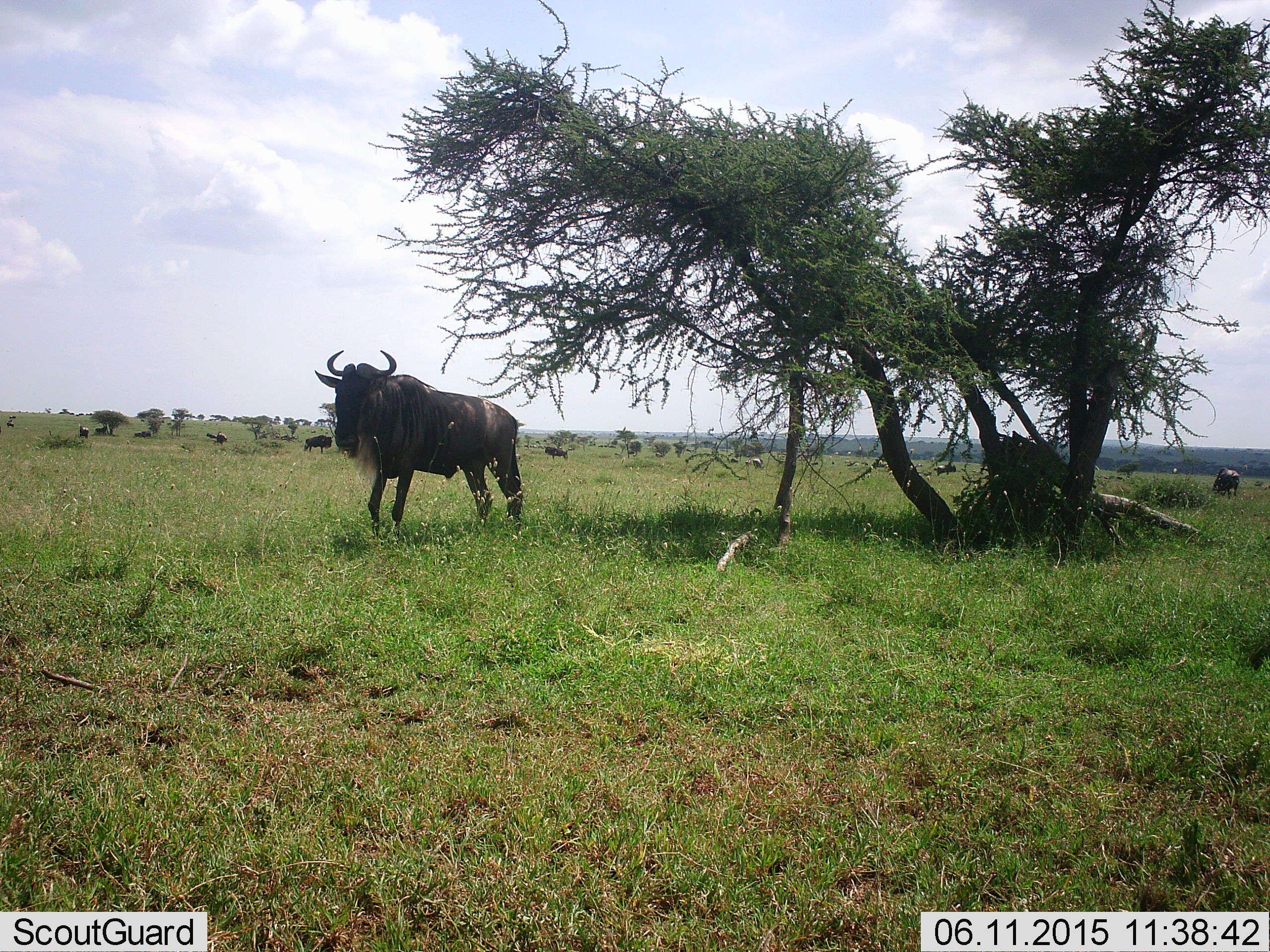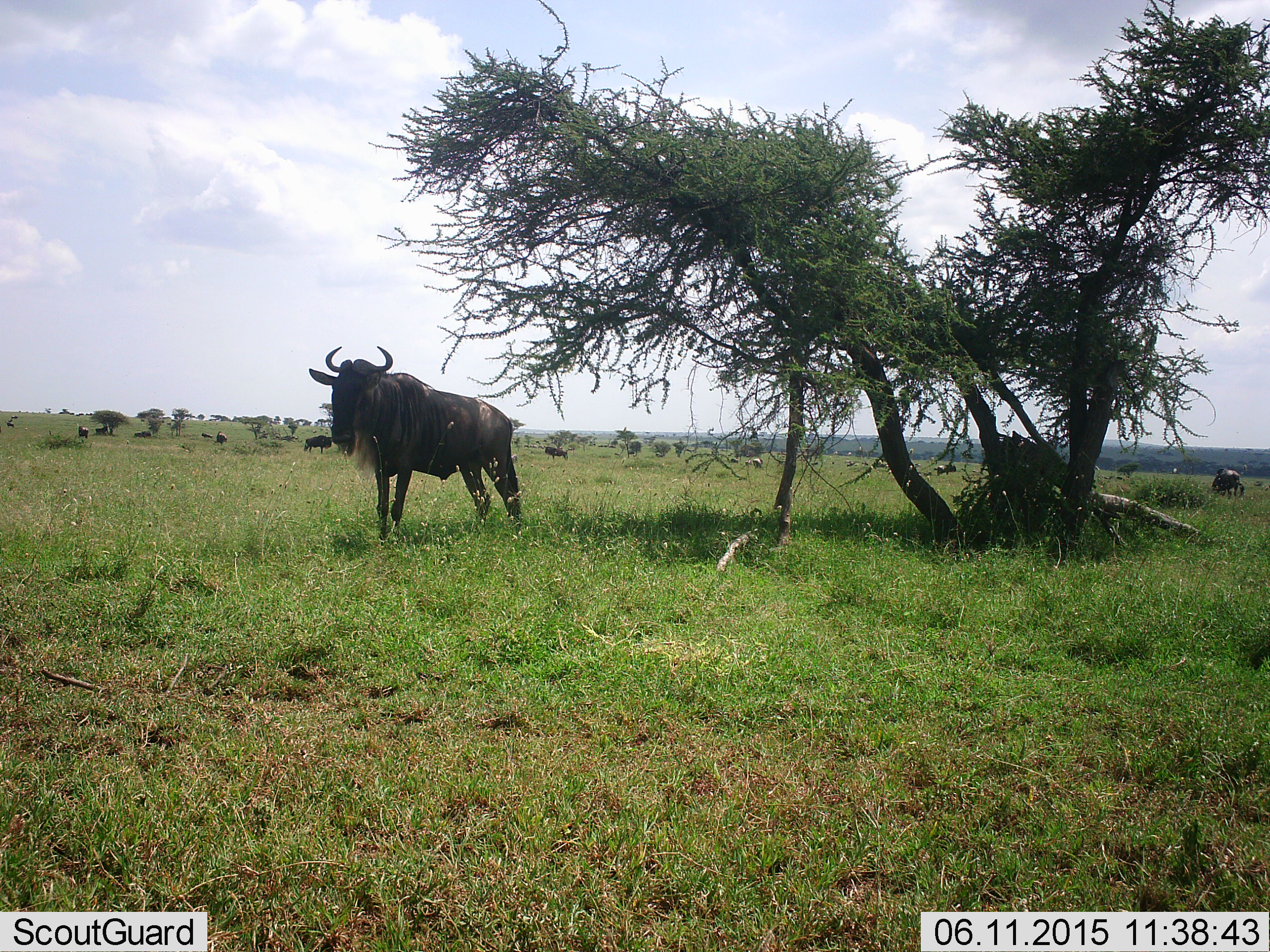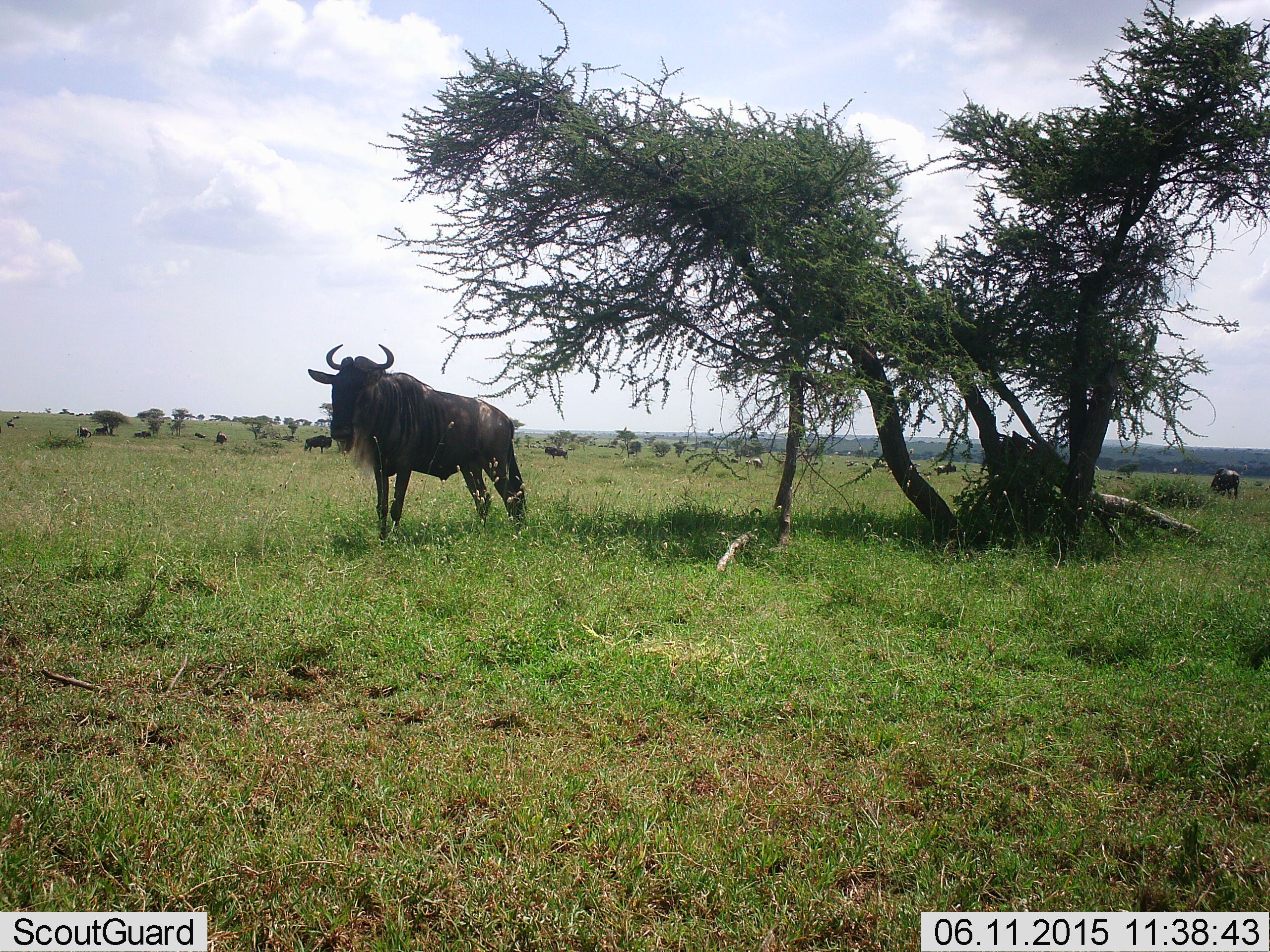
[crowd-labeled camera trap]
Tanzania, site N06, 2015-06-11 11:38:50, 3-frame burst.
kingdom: Animalia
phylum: Chordata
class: Mammalia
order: Artiodactyla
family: Bovidae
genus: Connochaetes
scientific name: Connochaetes taurinus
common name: blue wildebeest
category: wildebeest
Wildebeest (blue wildebeest) (Connochaetes taurinus), count 11-50. Behavior (volunteer vote fractions): standing 90%, resting 20%, moving 10%, interacting 0%. Young present (vote fraction): 0%. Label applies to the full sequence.